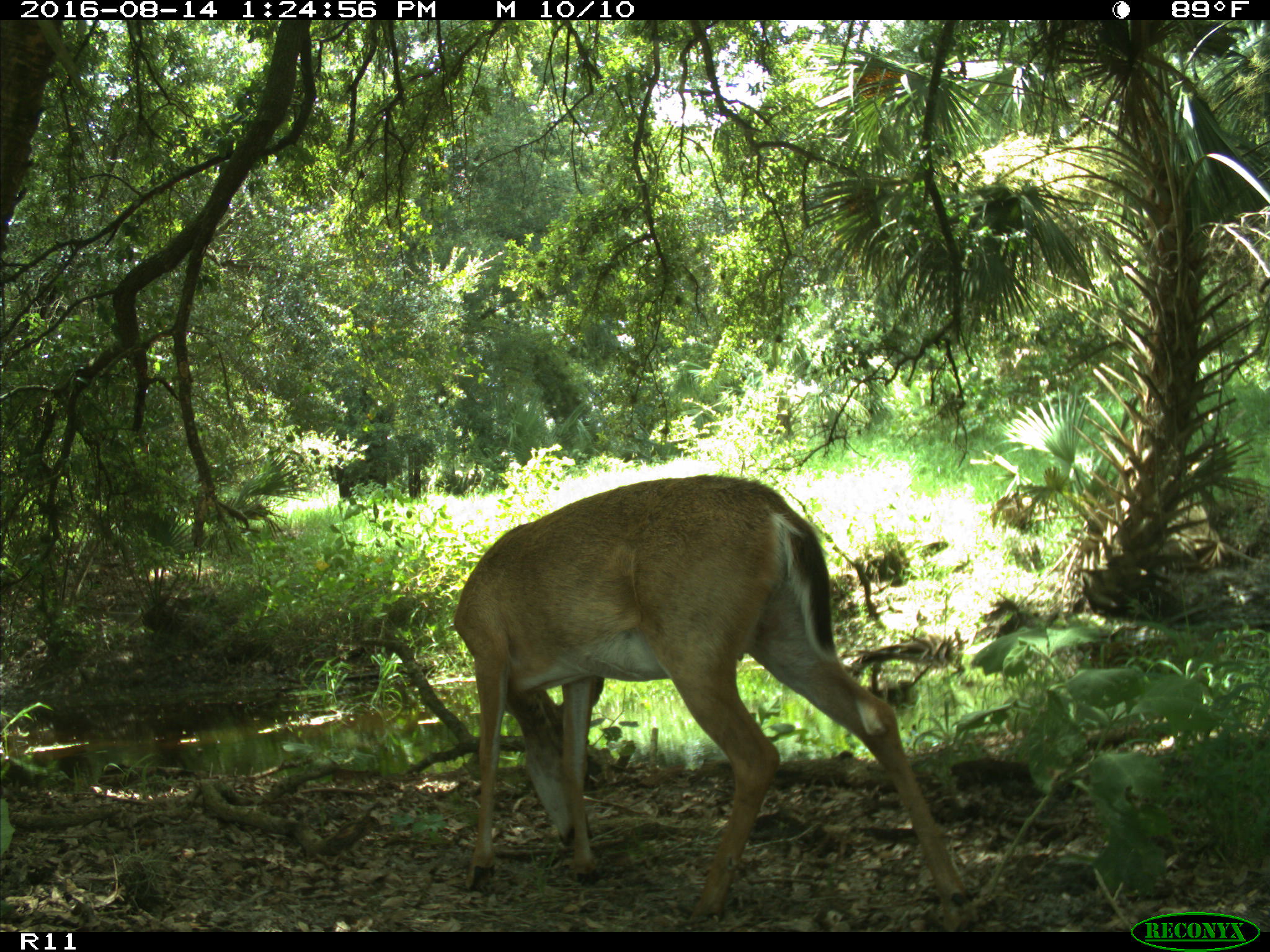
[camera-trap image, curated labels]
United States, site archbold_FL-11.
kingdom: Animalia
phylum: Chordata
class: Mammalia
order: Artiodactyla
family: Cervidae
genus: Odocoileus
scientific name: Odocoileus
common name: deer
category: unidentified deer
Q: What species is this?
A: Unidentified deer (deer) (Odocoileus).